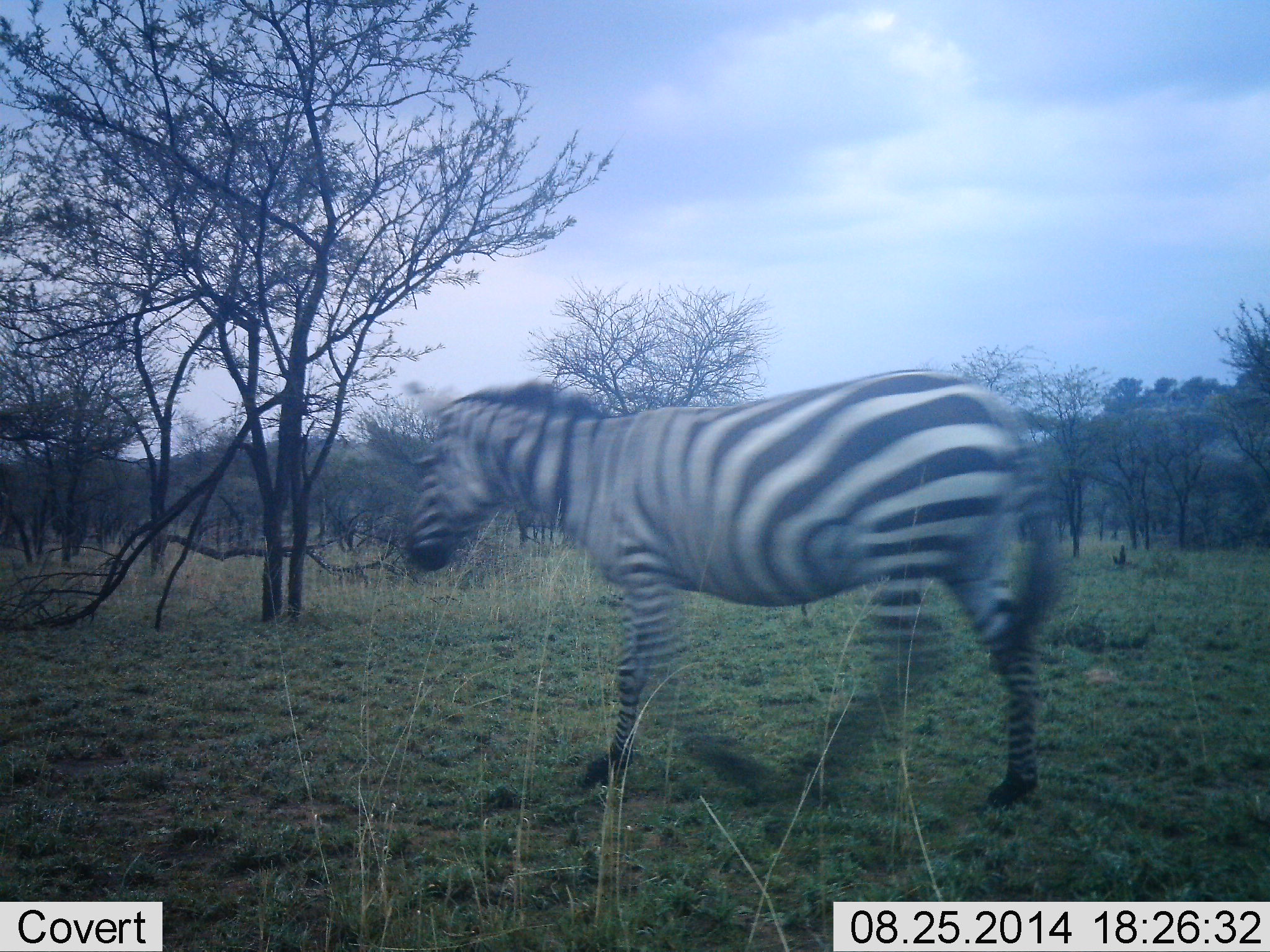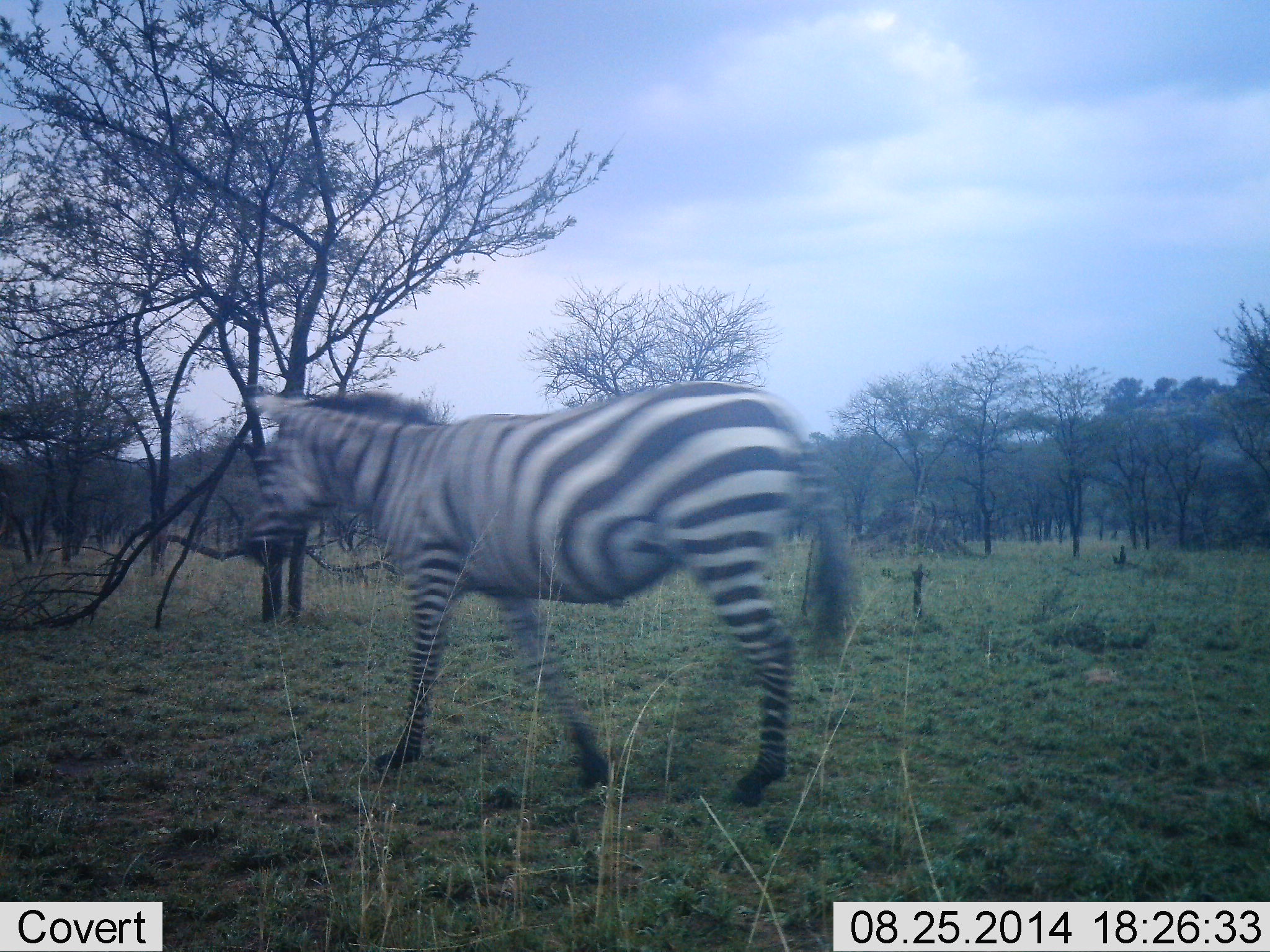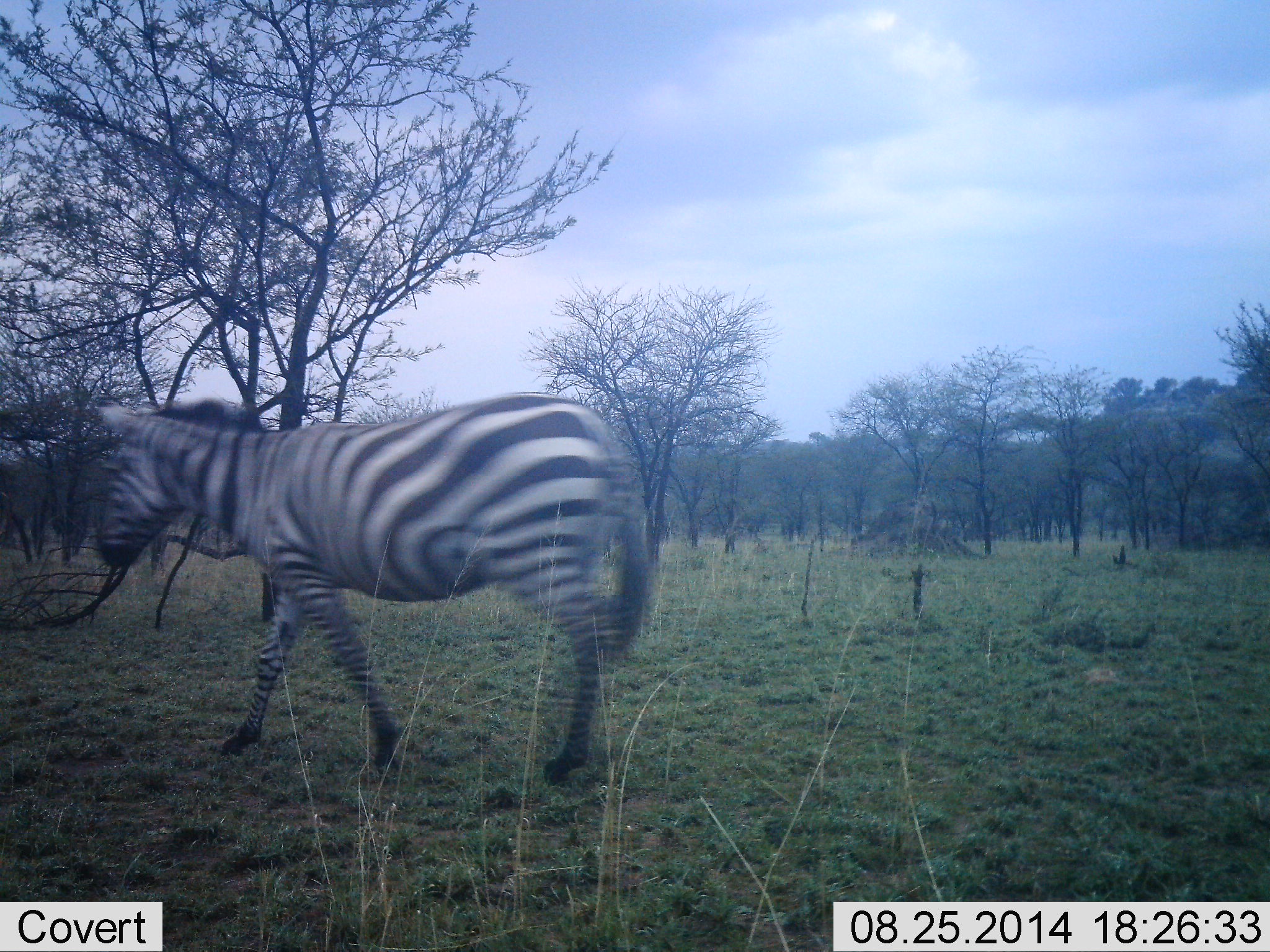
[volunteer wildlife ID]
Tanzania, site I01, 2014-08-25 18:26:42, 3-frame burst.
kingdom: Animalia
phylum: Chordata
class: Mammalia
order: Perissodactyla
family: Equidae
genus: Equus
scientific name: Equus quagga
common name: plains zebra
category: zebra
Zebra (plains zebra) (Equus quagga), count 1. Behavior (volunteer vote fractions): standing 10%, resting 0%, moving 90%, interacting 0%. Young present (vote fraction): 0%. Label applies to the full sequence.